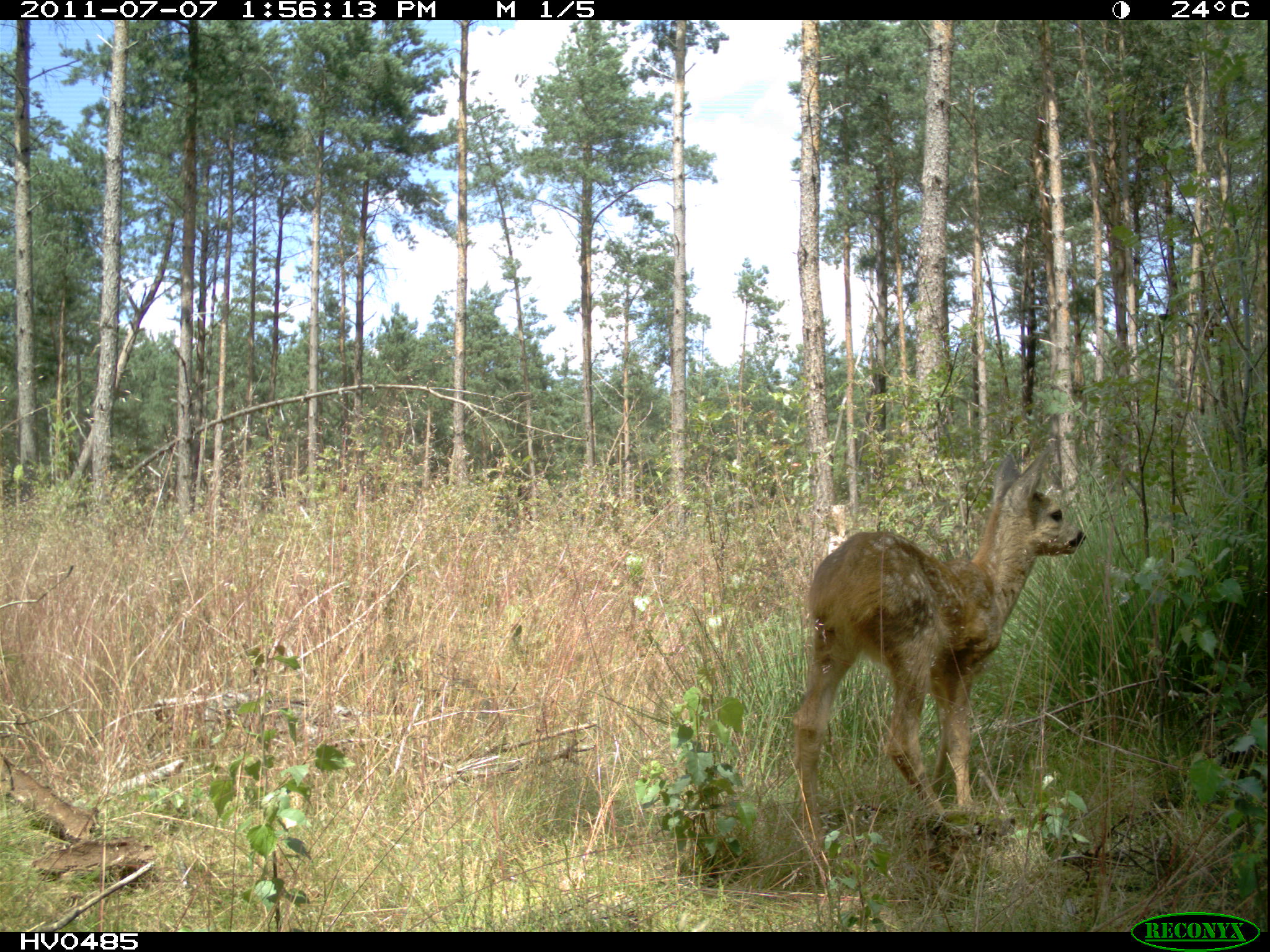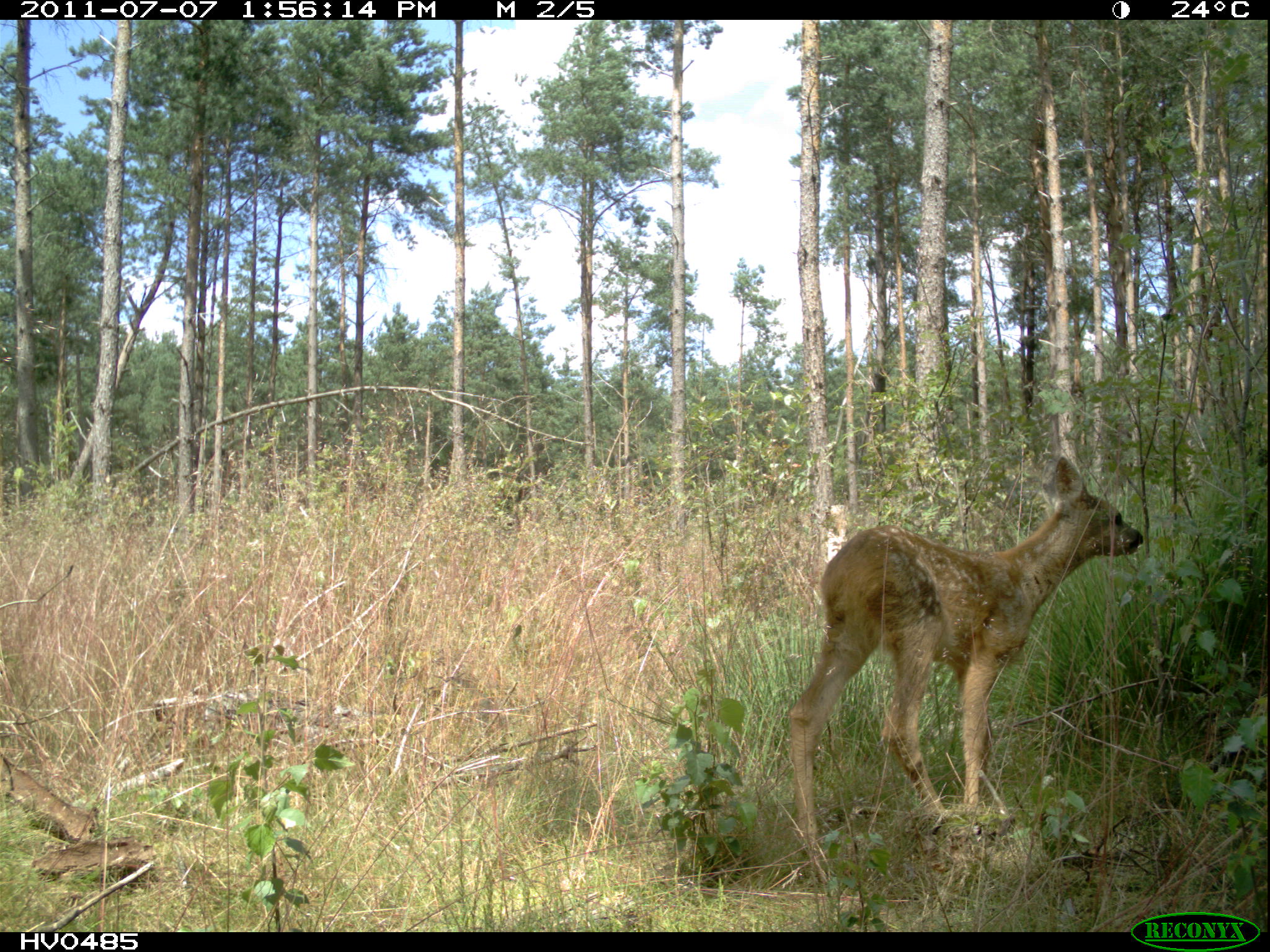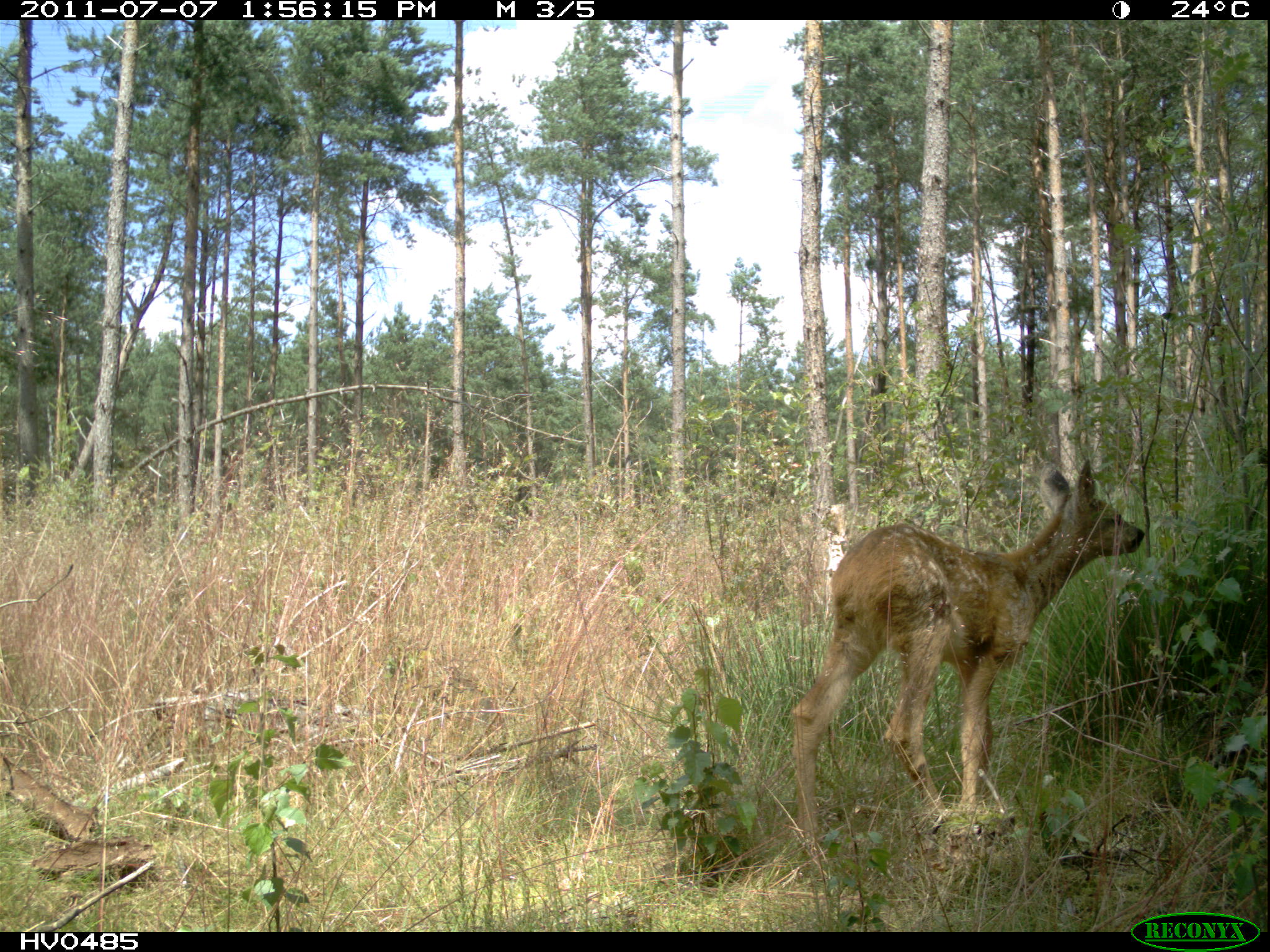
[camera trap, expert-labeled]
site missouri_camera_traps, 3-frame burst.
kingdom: Animalia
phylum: Chordata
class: Mammalia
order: Artiodactyla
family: Cervidae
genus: Capreolus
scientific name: Capreolus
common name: roe deer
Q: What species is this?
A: Roe deer (Capreolus).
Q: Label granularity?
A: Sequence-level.